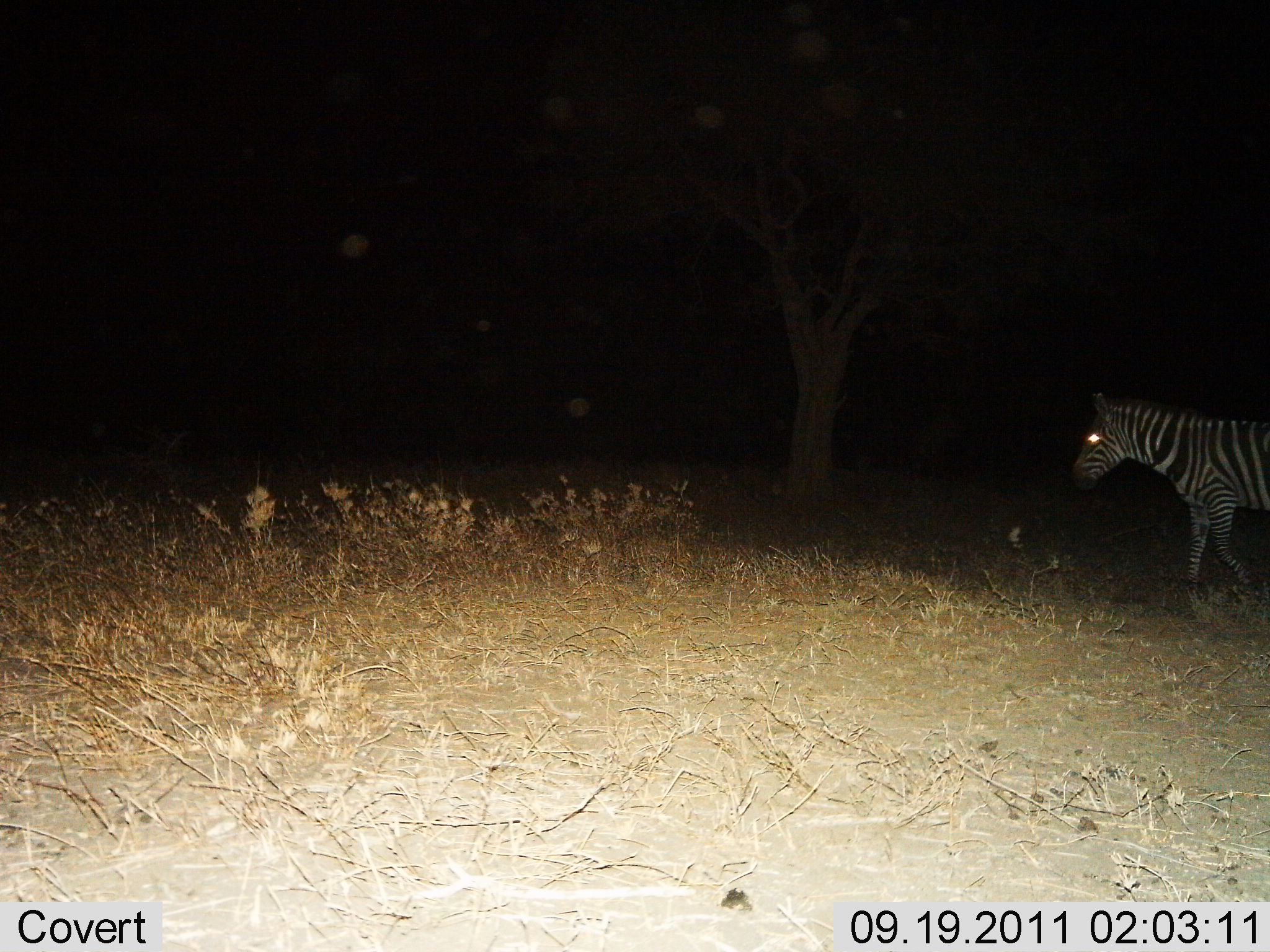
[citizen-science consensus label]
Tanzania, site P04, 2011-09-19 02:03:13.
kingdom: Animalia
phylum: Chordata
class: Mammalia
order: Perissodactyla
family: Equidae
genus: Equus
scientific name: Equus quagga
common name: plains zebra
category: zebra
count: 1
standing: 8%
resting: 0%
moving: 100%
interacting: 0%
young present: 0%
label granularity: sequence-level